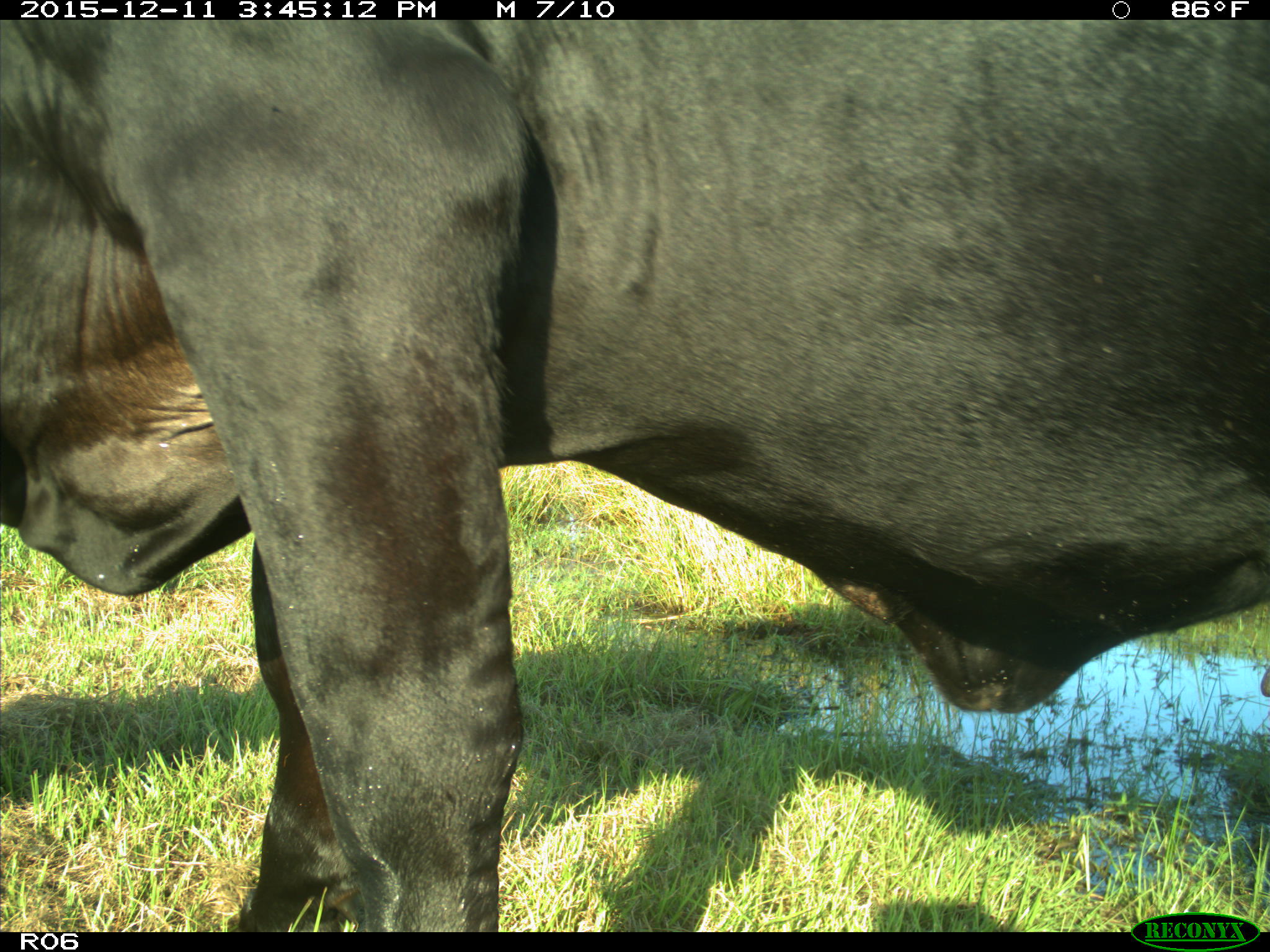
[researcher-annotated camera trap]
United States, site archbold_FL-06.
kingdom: Animalia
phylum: Chordata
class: Mammalia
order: Artiodactyla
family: Bovidae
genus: Bos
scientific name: Bos taurus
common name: domestic cow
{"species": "Bos taurus (domestic cow)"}